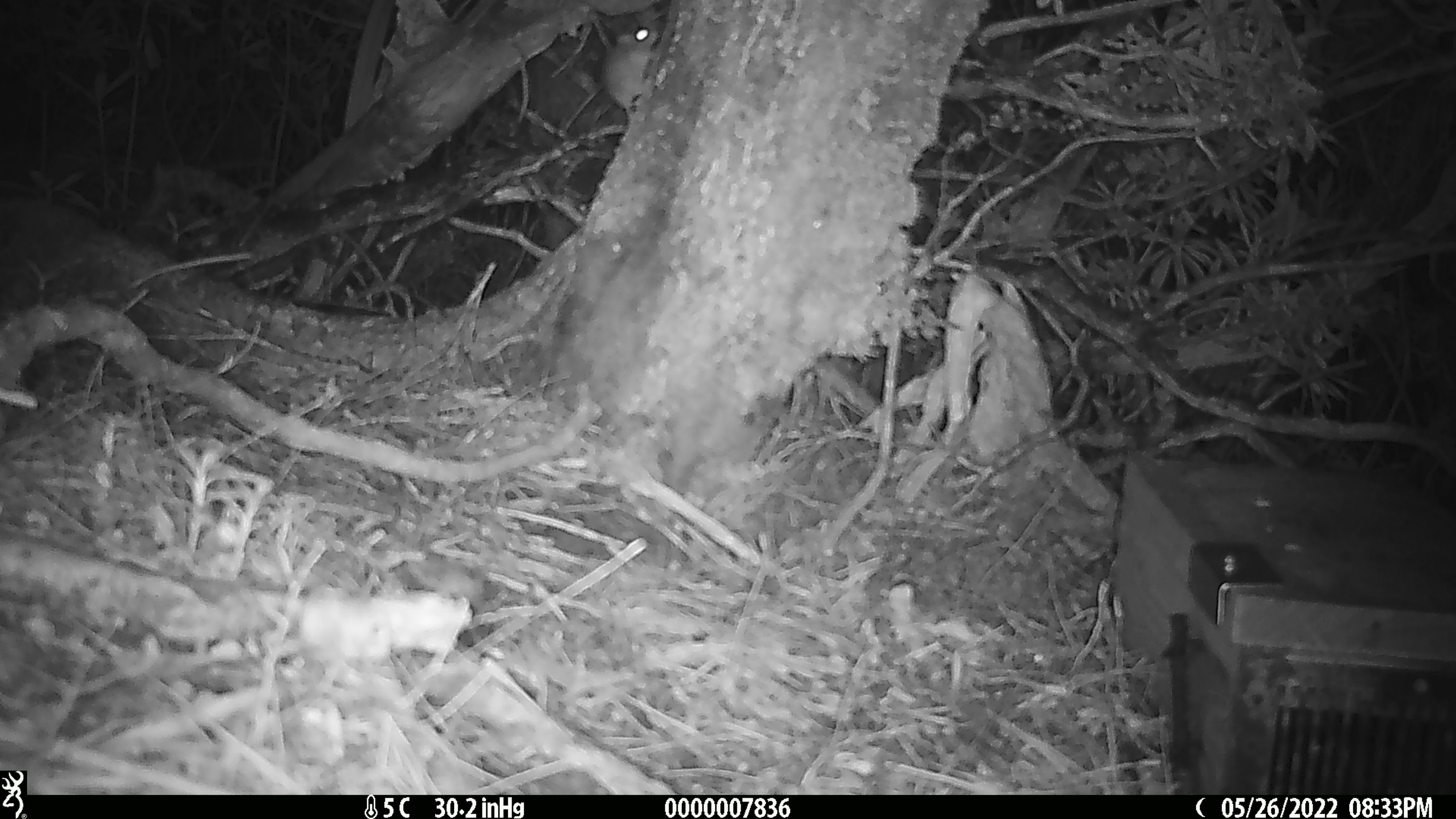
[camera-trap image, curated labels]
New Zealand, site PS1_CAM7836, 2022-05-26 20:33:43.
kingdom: Animalia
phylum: Chordata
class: Mammalia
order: Rodentia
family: Muridae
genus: Mus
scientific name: Mus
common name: mouse